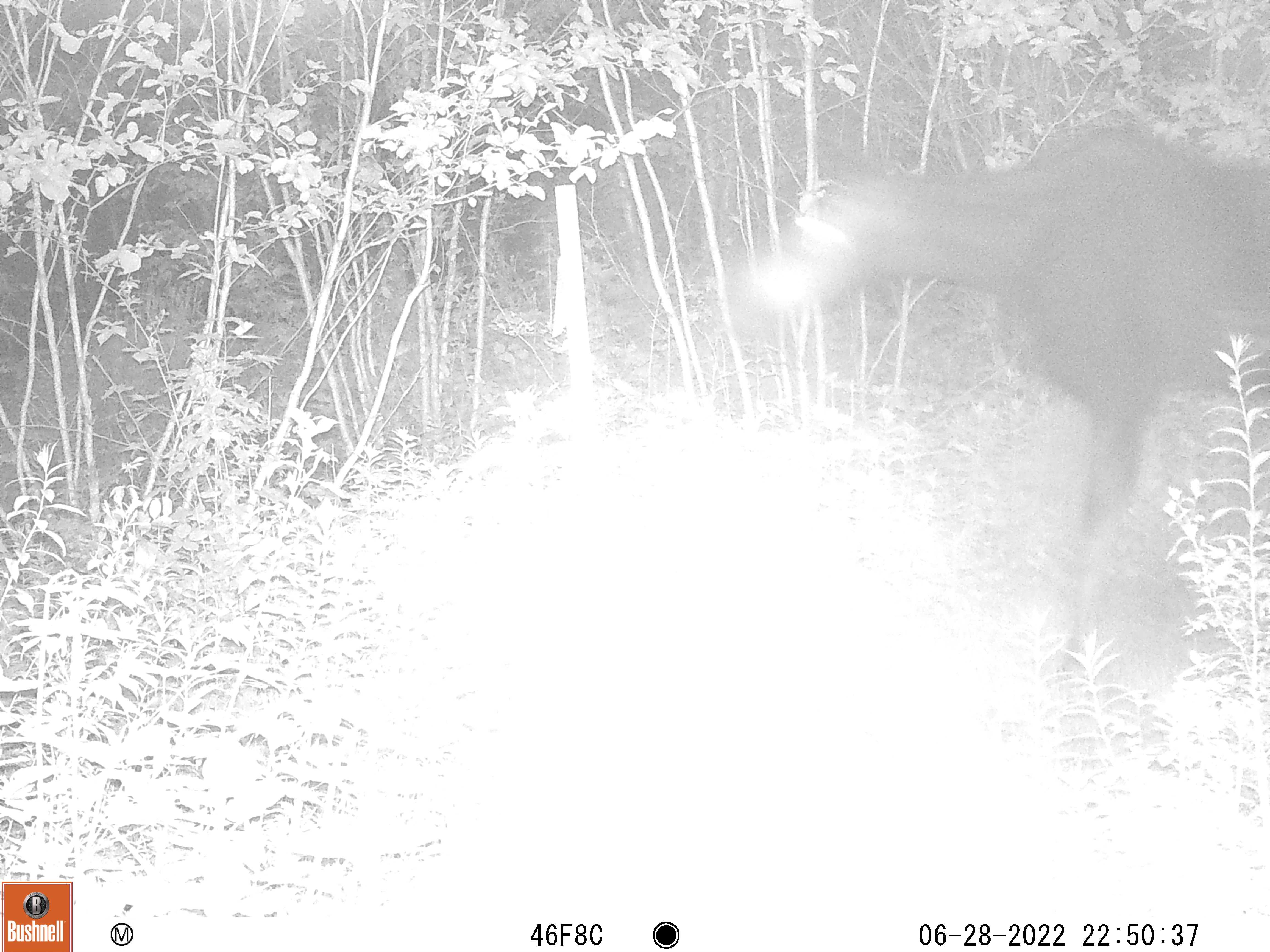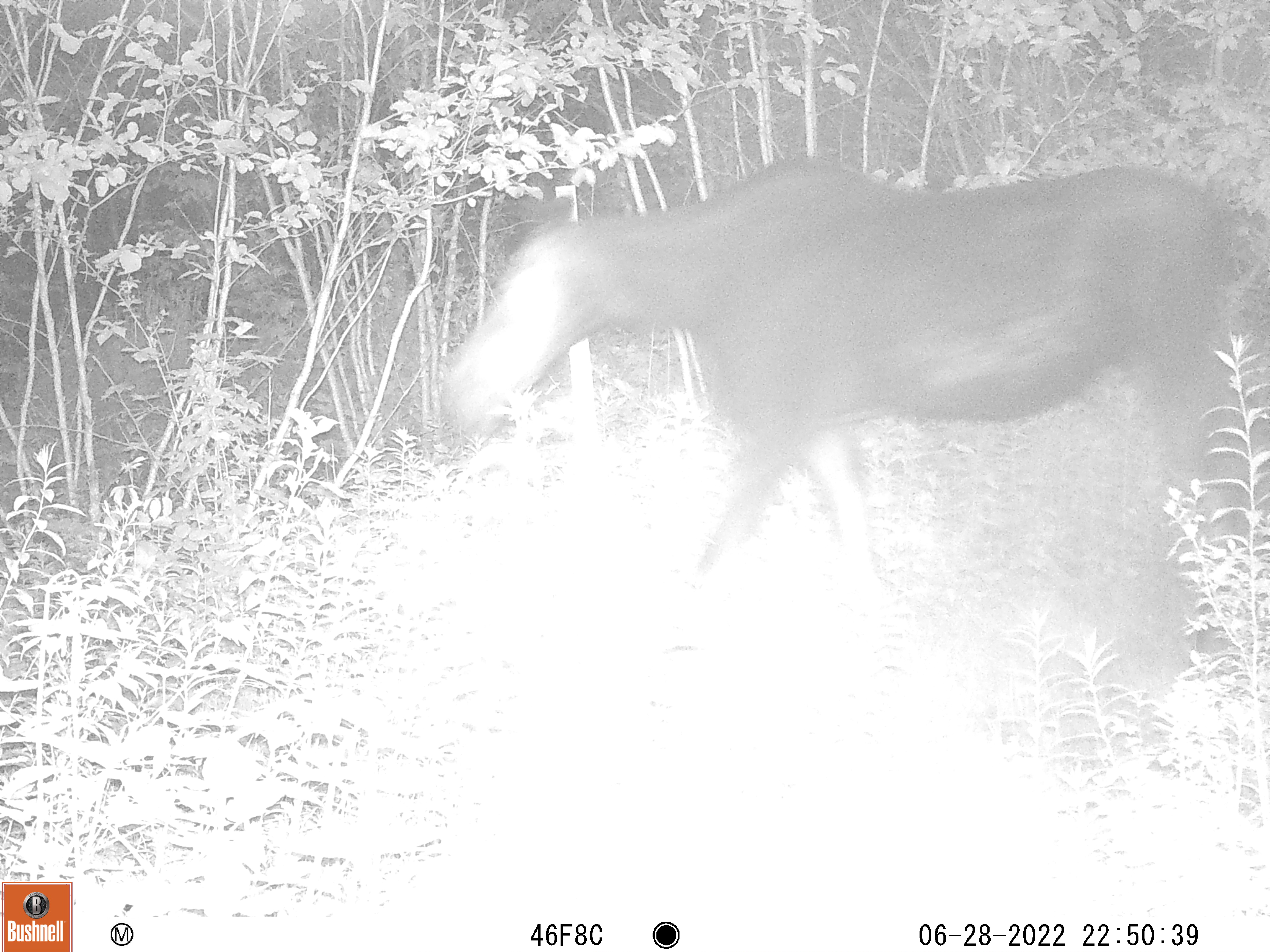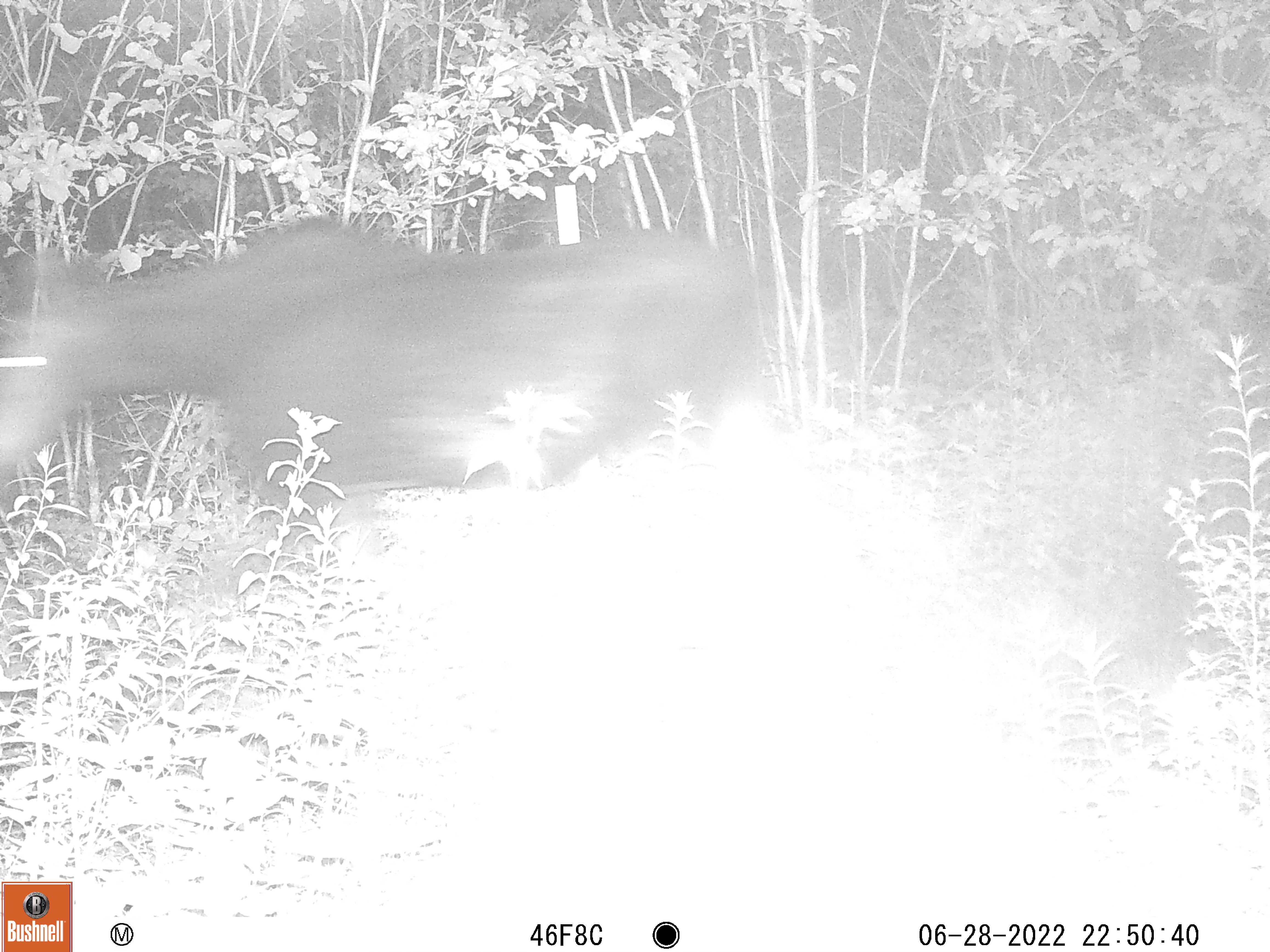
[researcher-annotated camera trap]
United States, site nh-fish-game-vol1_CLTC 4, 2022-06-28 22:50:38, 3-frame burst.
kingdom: Animalia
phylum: Chordata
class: Mammalia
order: Artiodactyla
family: Cervidae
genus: Alces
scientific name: Alces alces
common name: moose